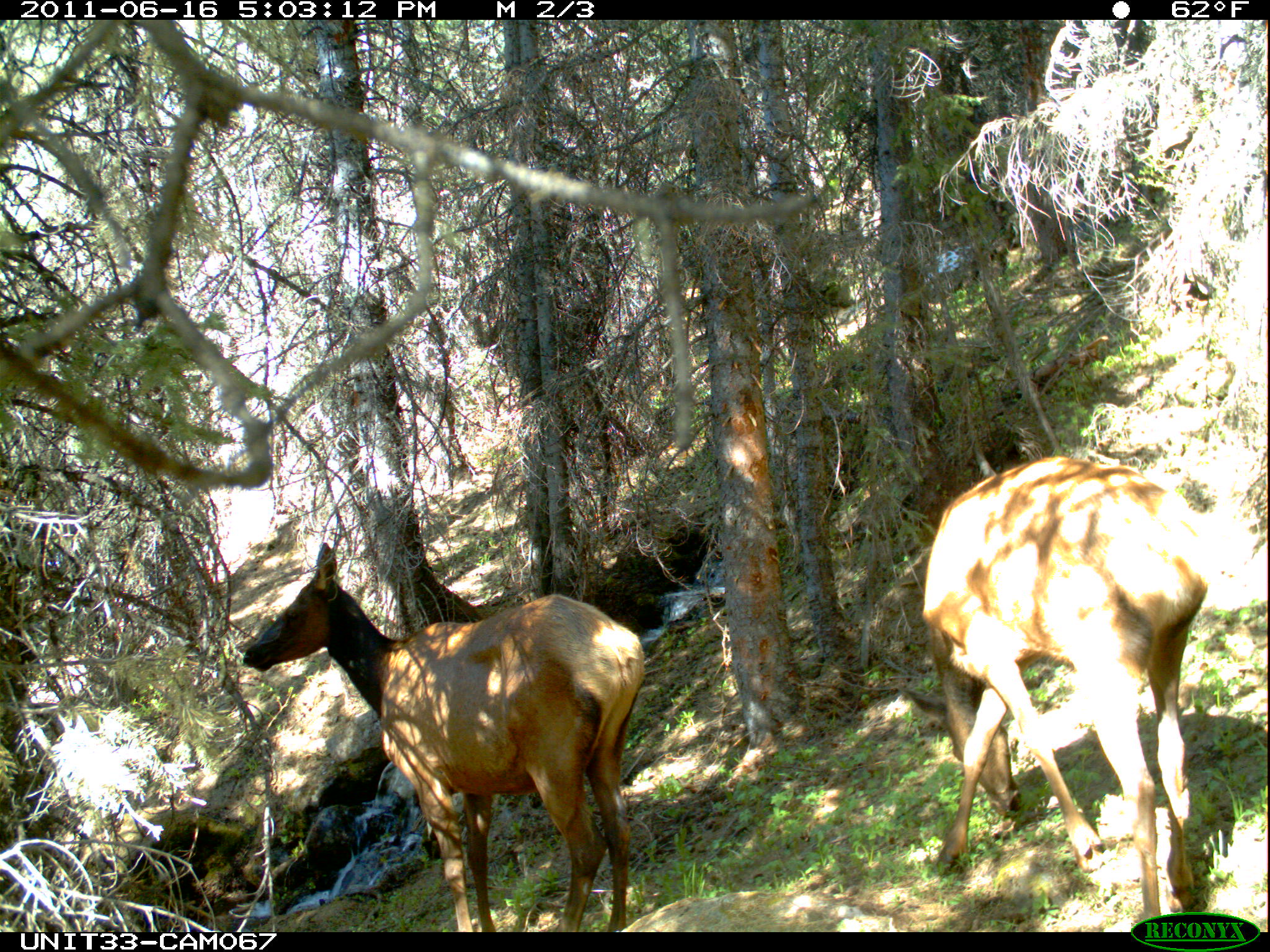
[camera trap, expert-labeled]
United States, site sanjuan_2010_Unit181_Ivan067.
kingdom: Animalia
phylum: Chordata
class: Mammalia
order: Artiodactyla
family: Cervidae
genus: Cervus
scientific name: Cervus elaphus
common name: red deer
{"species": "Cervus elaphus (red deer)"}